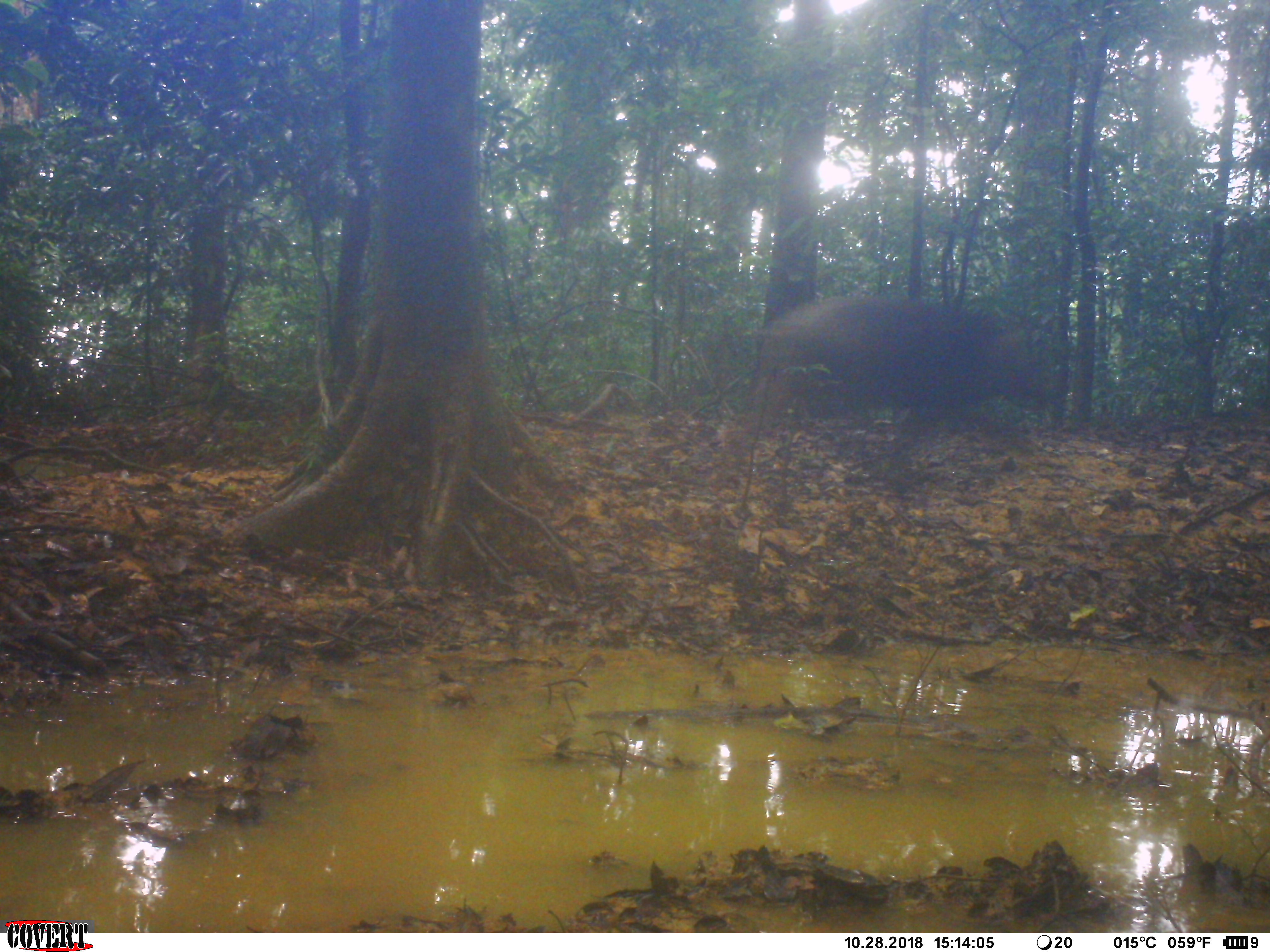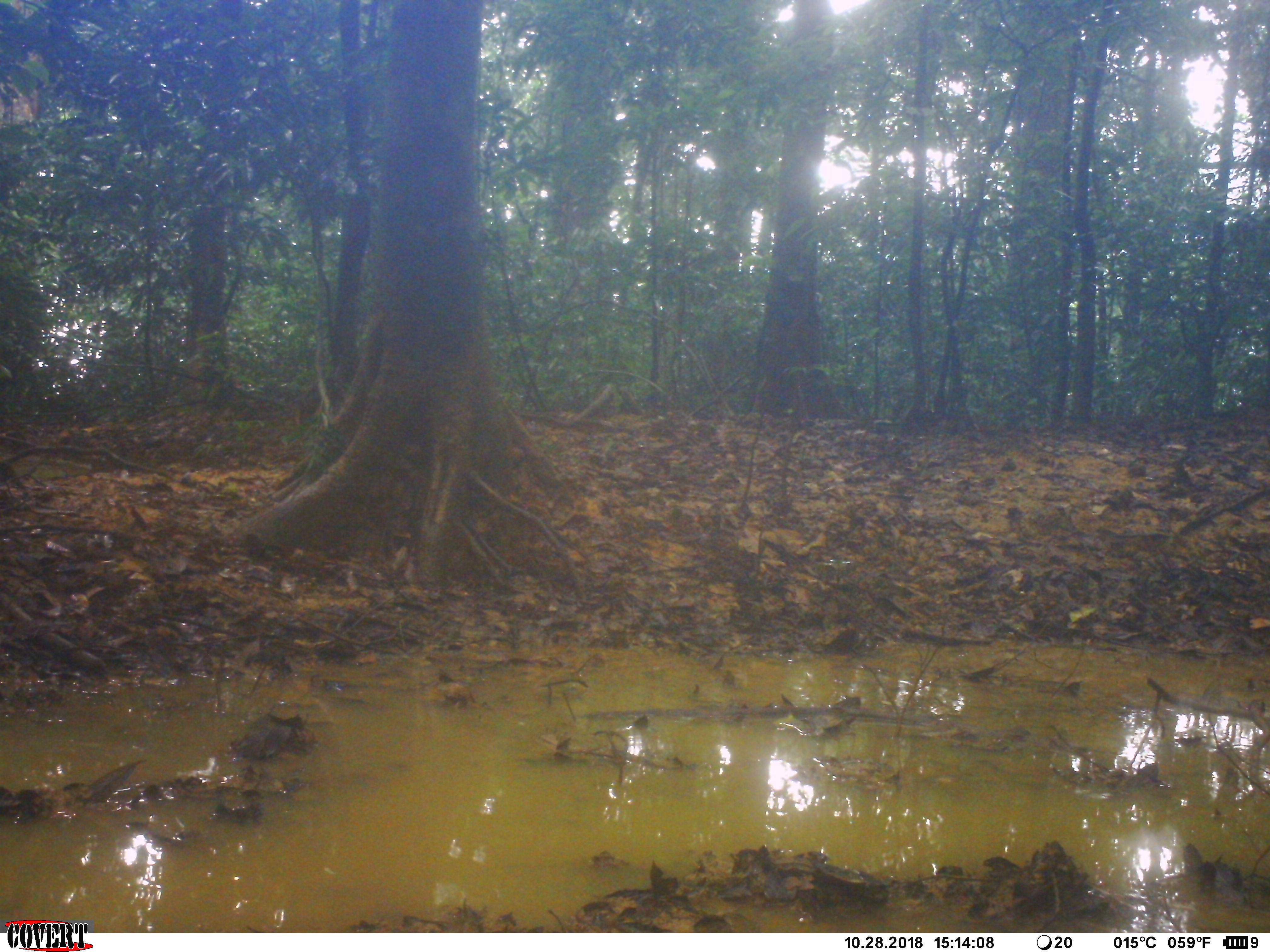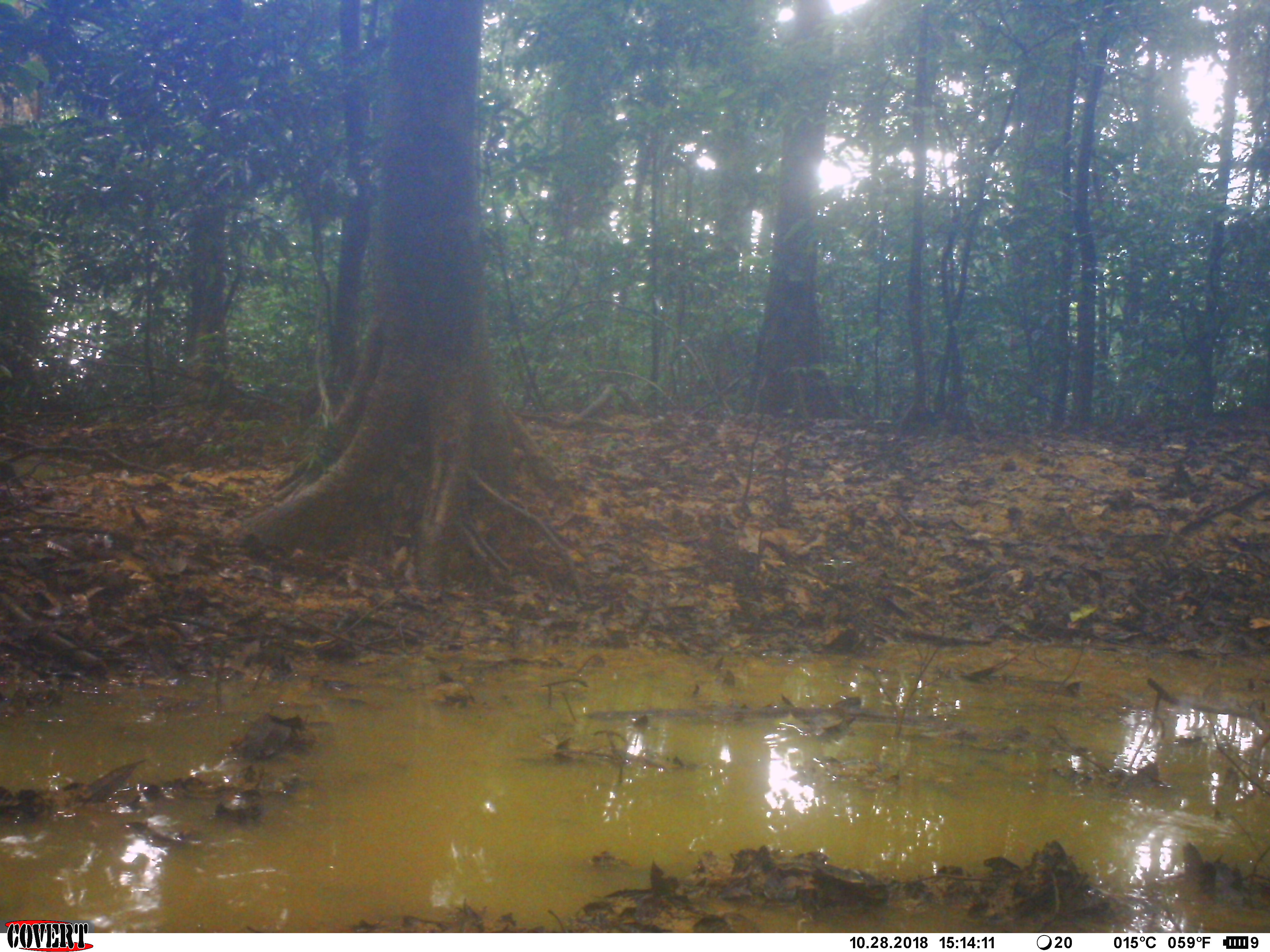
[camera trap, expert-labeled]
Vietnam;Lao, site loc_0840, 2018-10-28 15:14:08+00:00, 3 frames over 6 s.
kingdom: Animalia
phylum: Chordata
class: Mammalia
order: Artiodactyla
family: Suidae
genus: Sus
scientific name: Sus scrofa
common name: eurasian wild pig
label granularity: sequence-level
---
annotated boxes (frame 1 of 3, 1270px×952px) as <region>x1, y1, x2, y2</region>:
eurasian wild pig: <region>718, 293, 1048, 493</region>